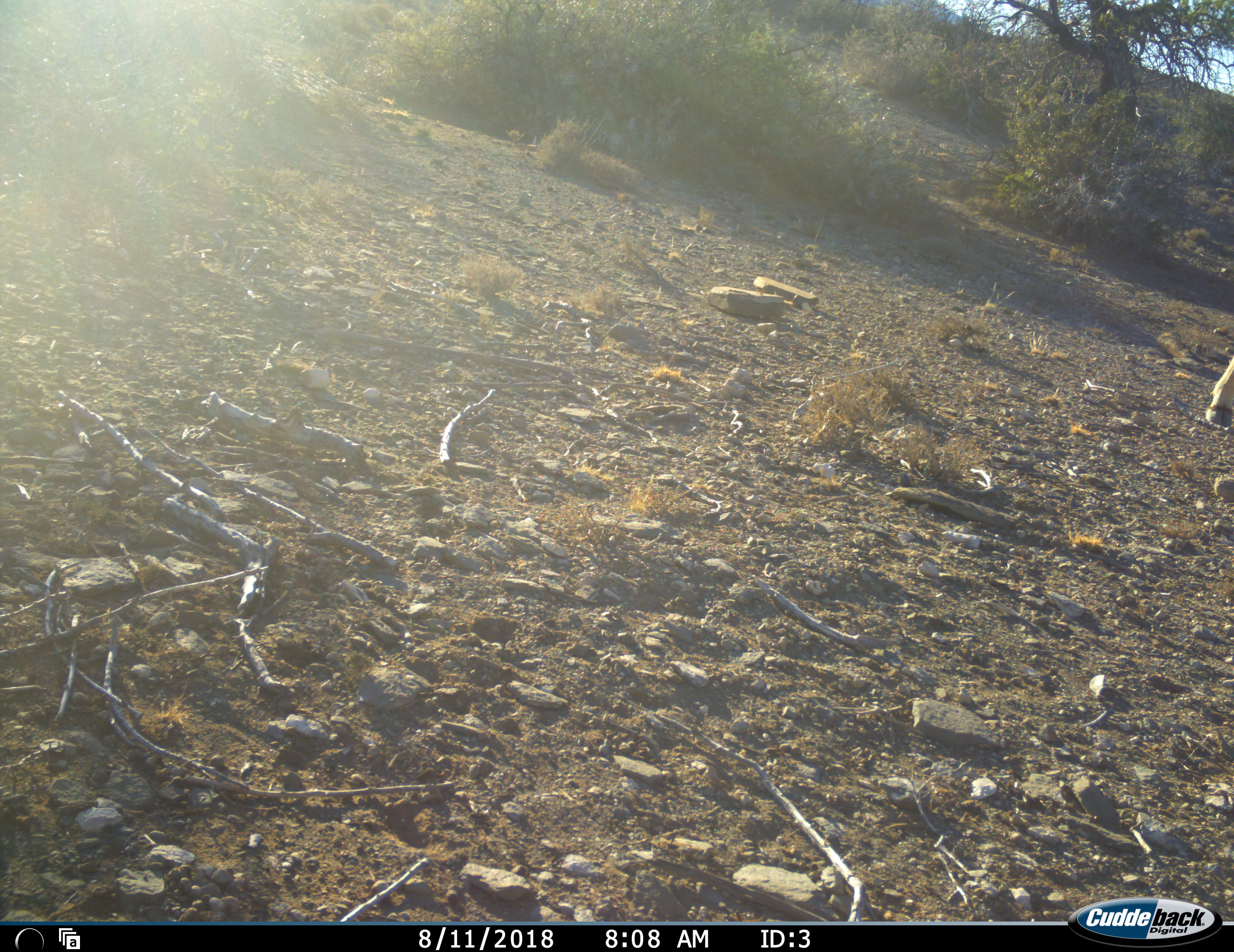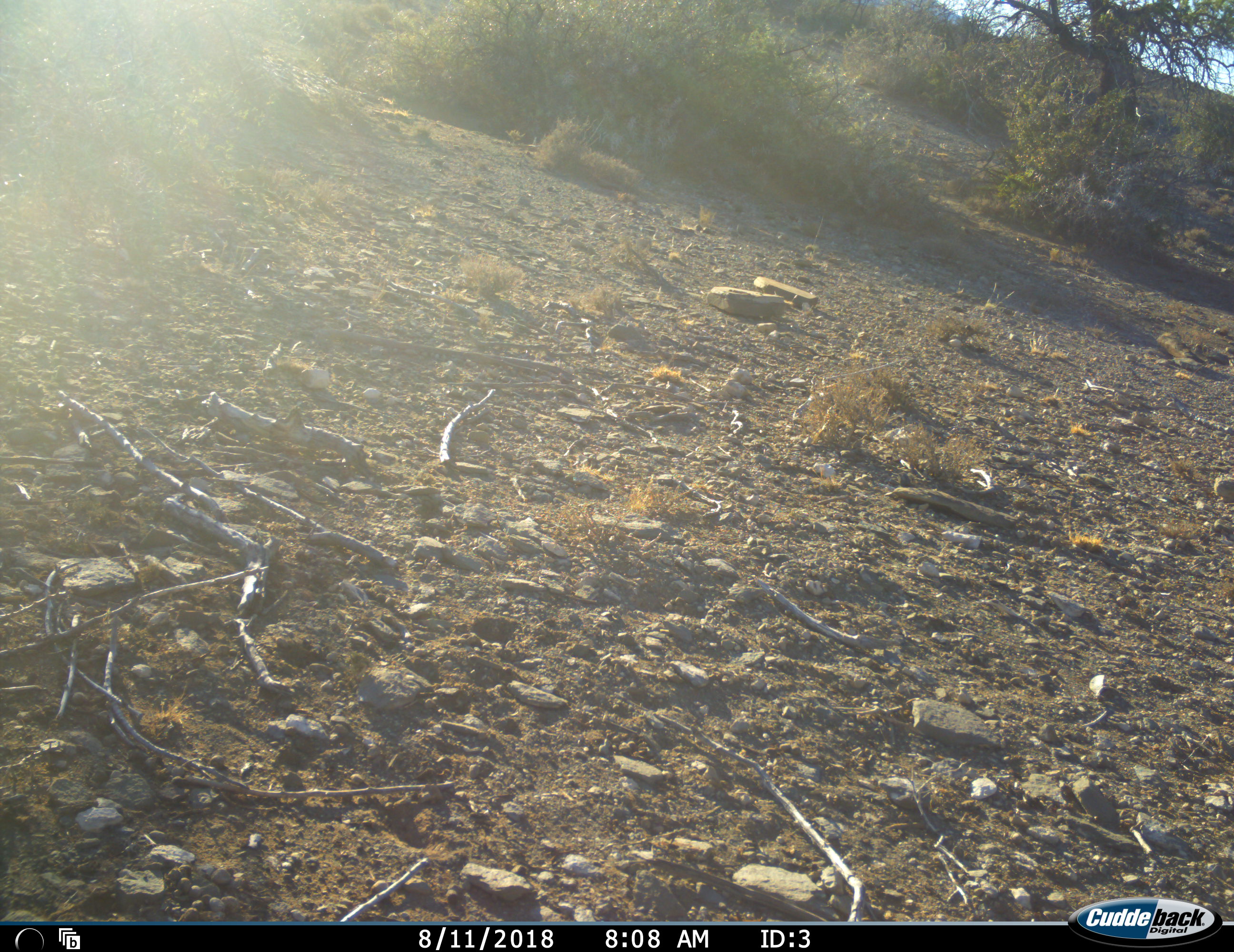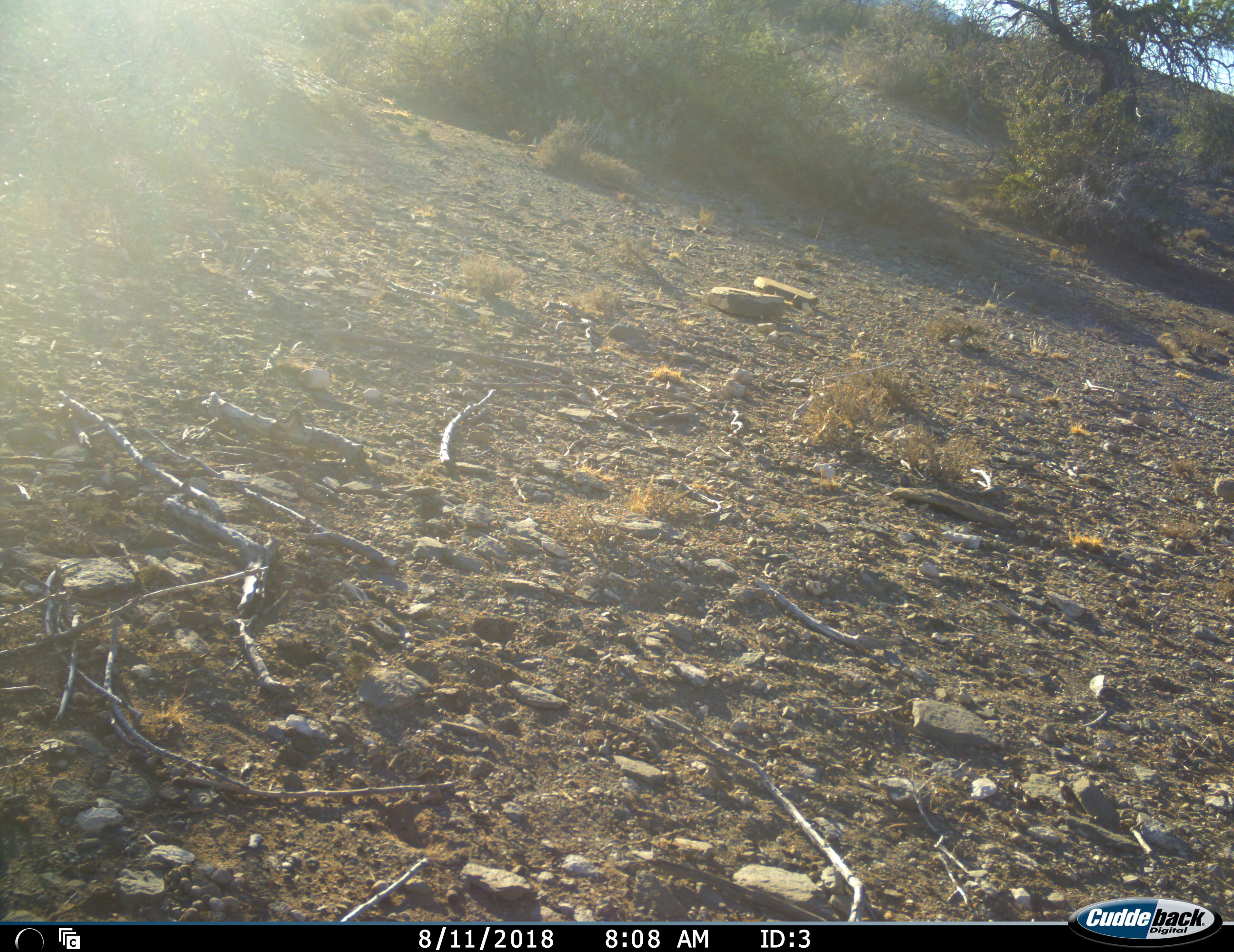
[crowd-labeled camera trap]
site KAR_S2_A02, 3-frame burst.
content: unidentified animal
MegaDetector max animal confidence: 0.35